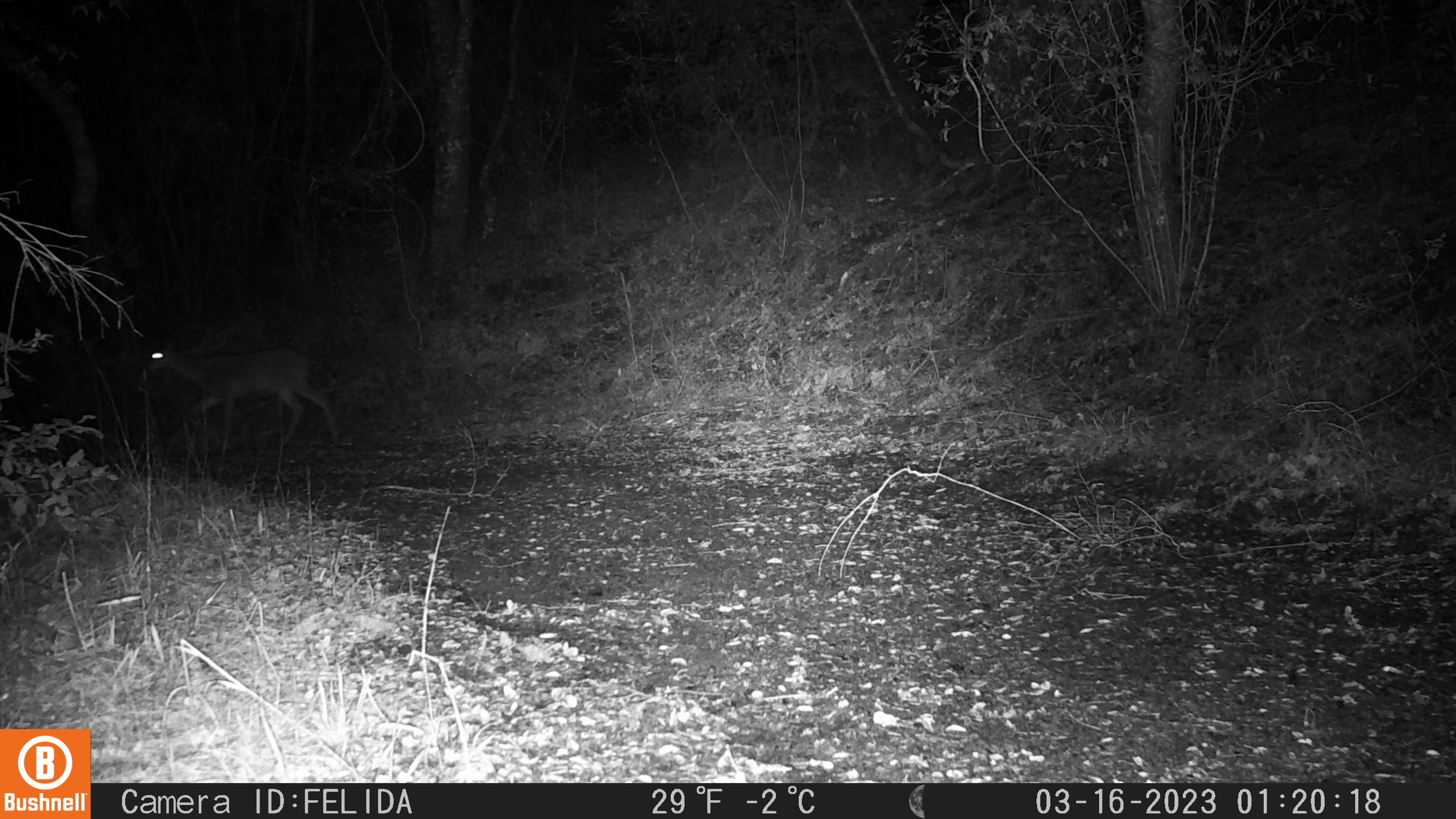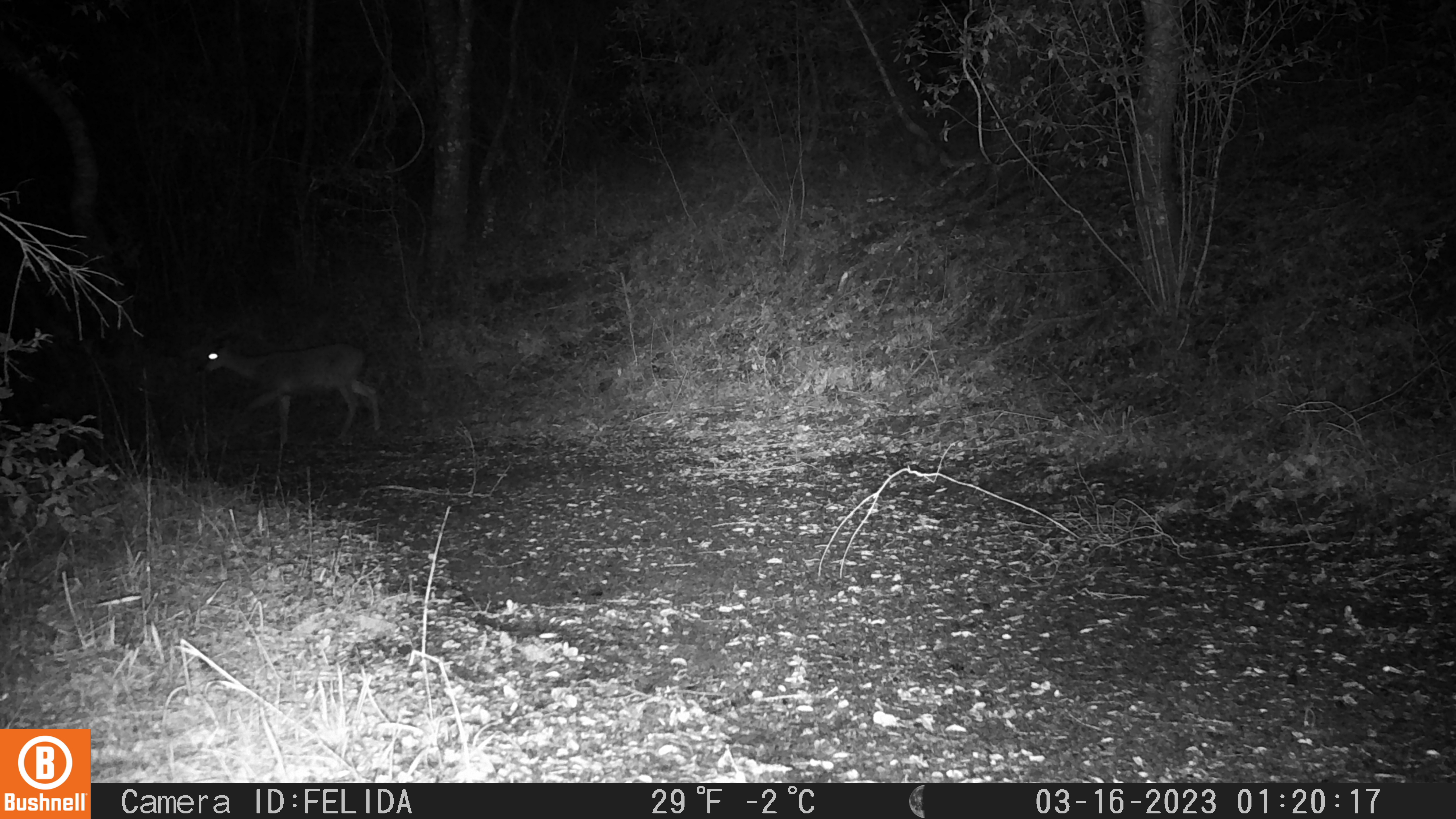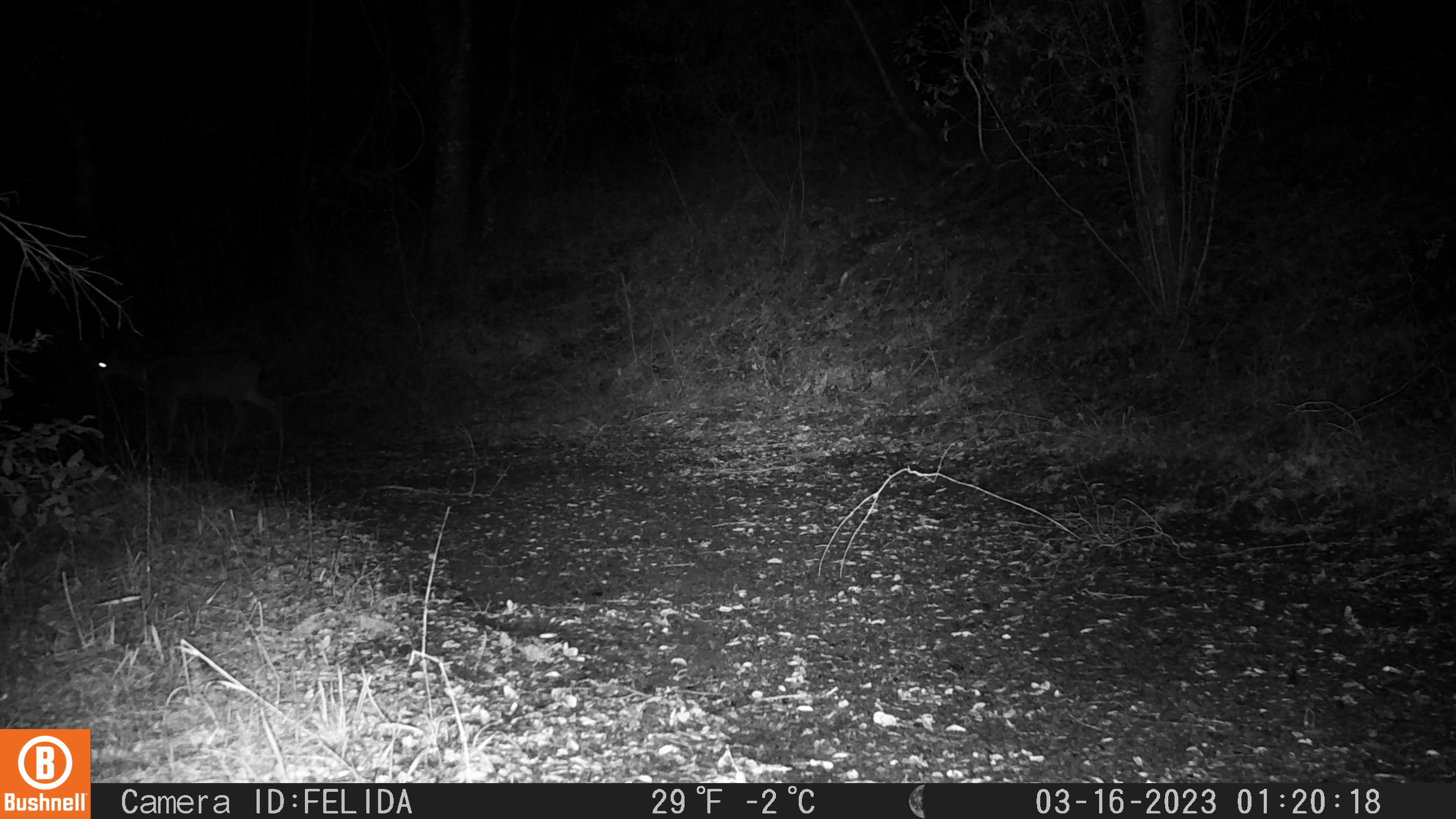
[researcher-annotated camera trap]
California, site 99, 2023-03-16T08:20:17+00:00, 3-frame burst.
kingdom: Animalia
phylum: Chordata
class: Mammalia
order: Artiodactyla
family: Cervidae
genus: Odocoileus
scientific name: Odocoileus hemionus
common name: mule deer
Mule deer (Odocoileus hemionus).